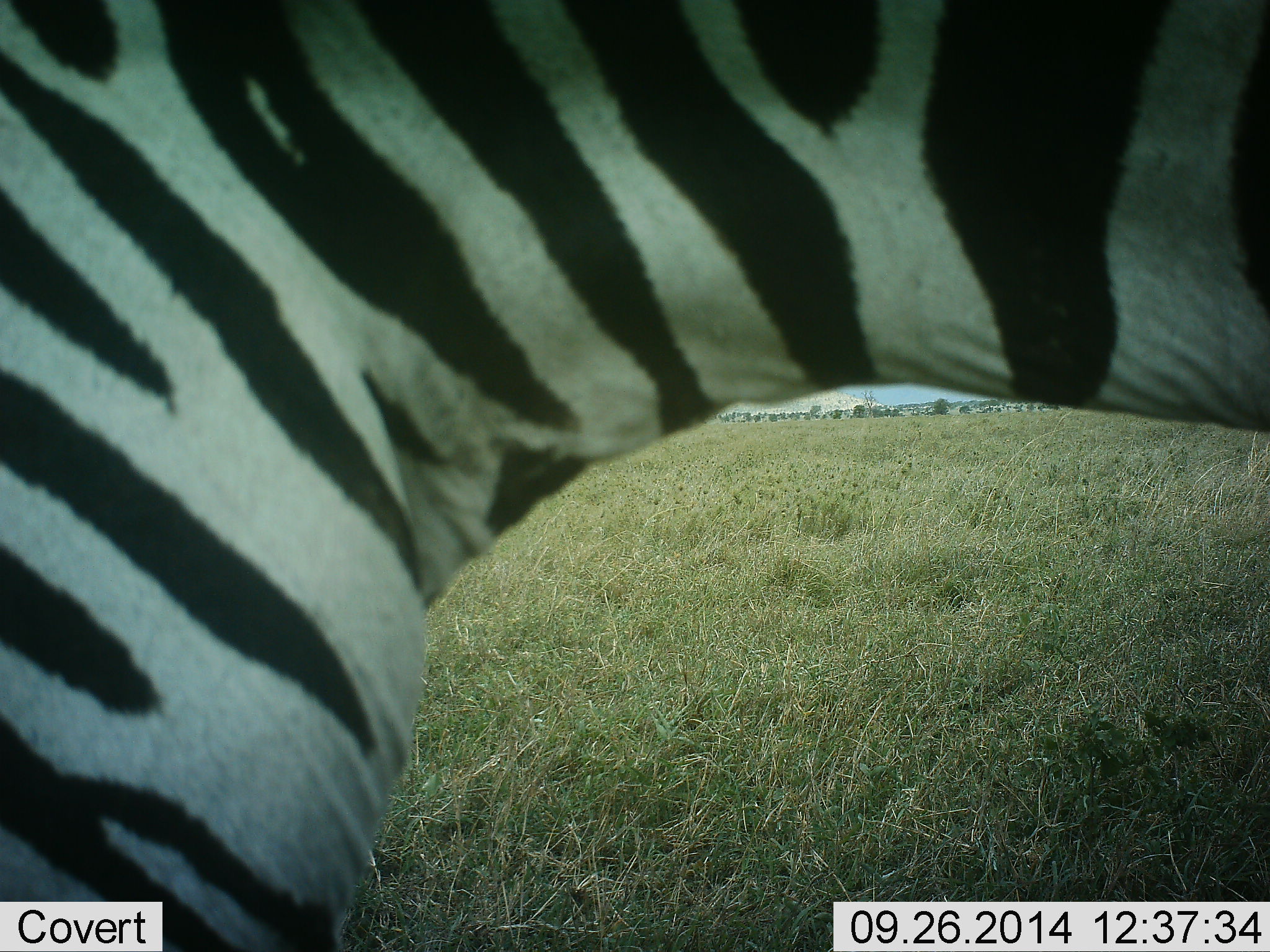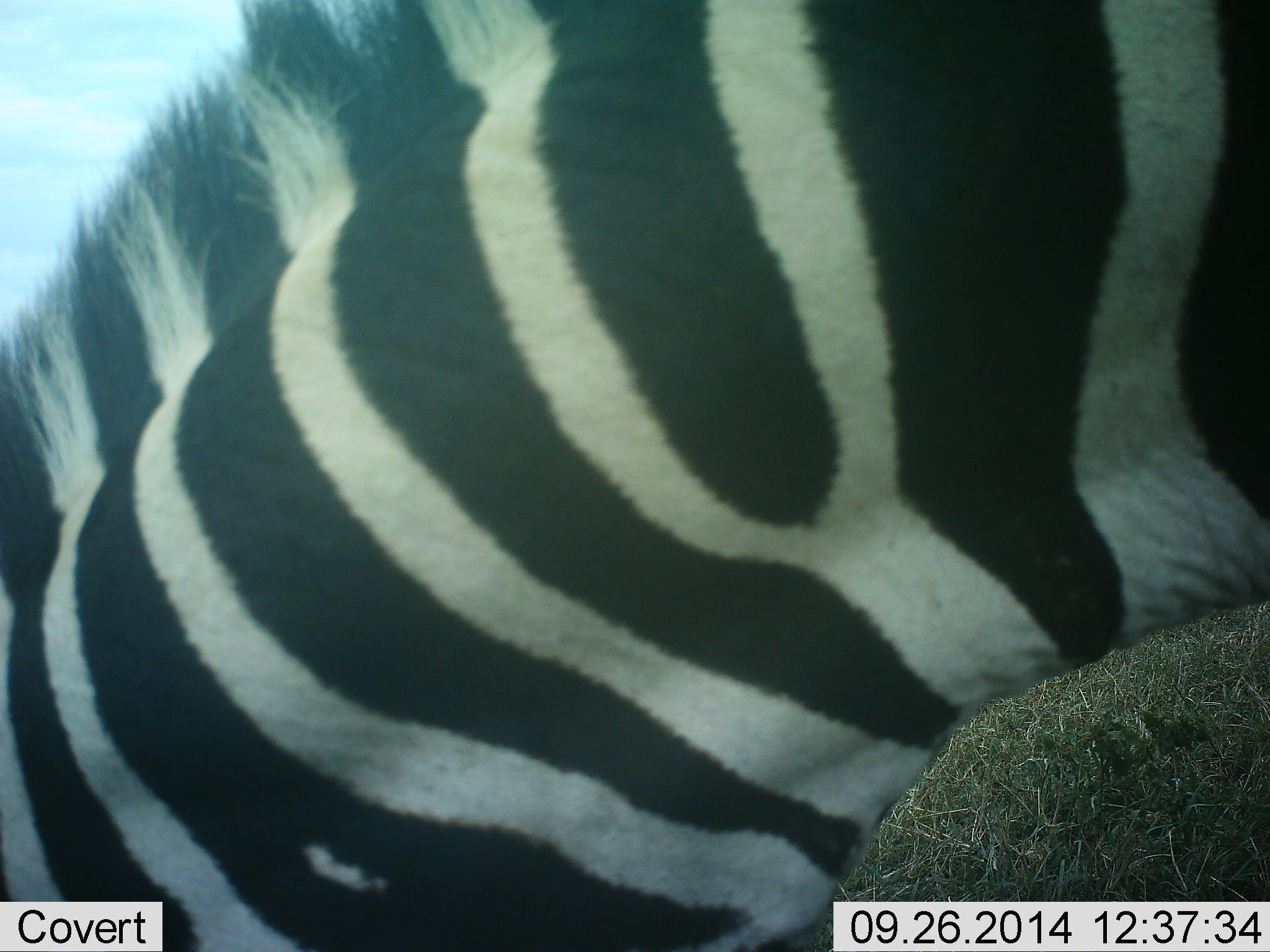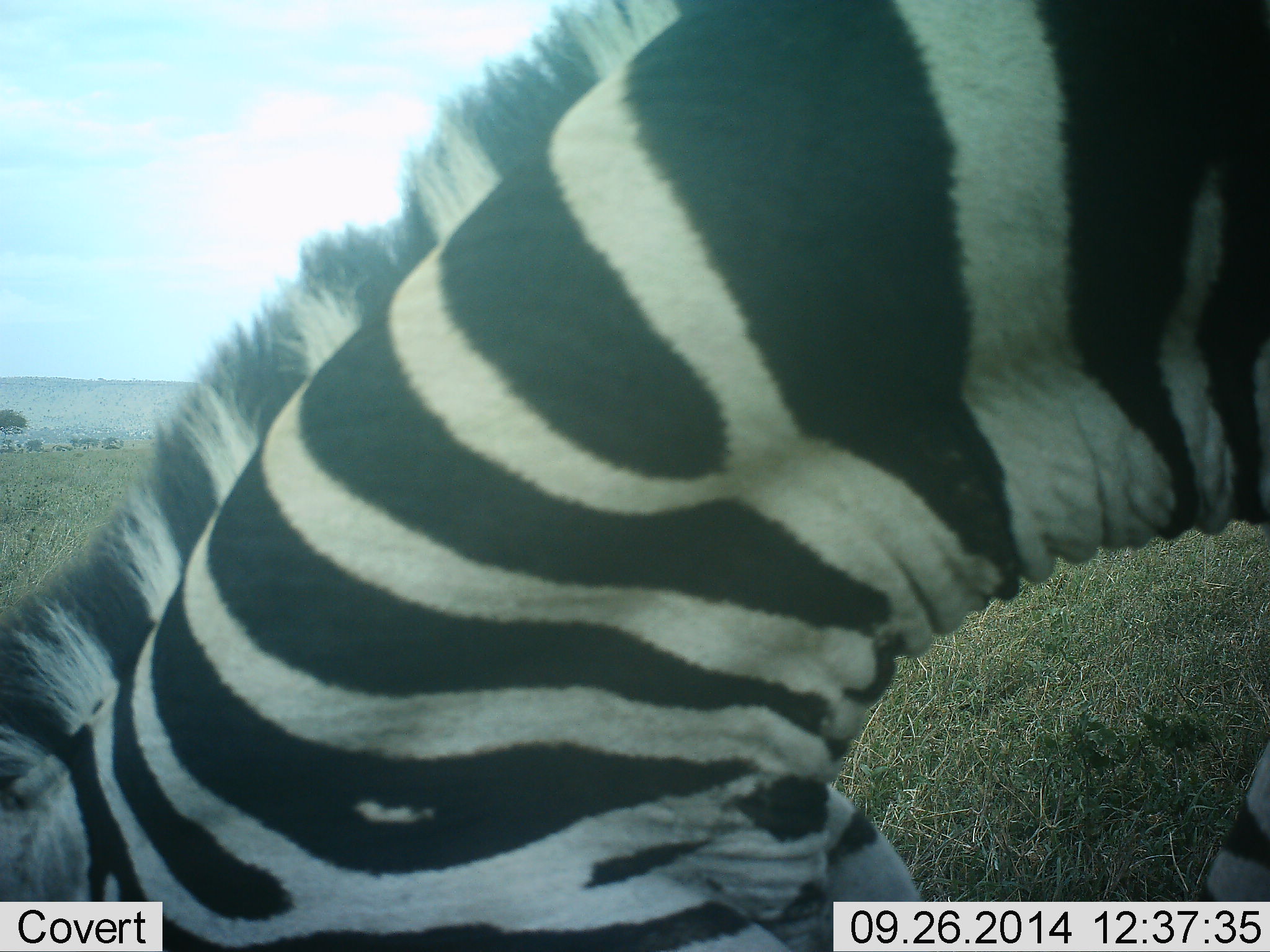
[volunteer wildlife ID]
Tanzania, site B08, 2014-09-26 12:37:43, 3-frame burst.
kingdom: Animalia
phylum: Chordata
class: Mammalia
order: Perissodactyla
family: Equidae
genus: Equus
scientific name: Equus quagga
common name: plains zebra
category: zebra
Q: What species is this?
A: Zebra (plains zebra) (Equus quagga).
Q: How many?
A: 1.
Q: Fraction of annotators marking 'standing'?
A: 50%.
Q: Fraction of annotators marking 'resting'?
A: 0%.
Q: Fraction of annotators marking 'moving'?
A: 40%.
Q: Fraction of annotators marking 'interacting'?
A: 0%.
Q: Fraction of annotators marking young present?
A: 0%.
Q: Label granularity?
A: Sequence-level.